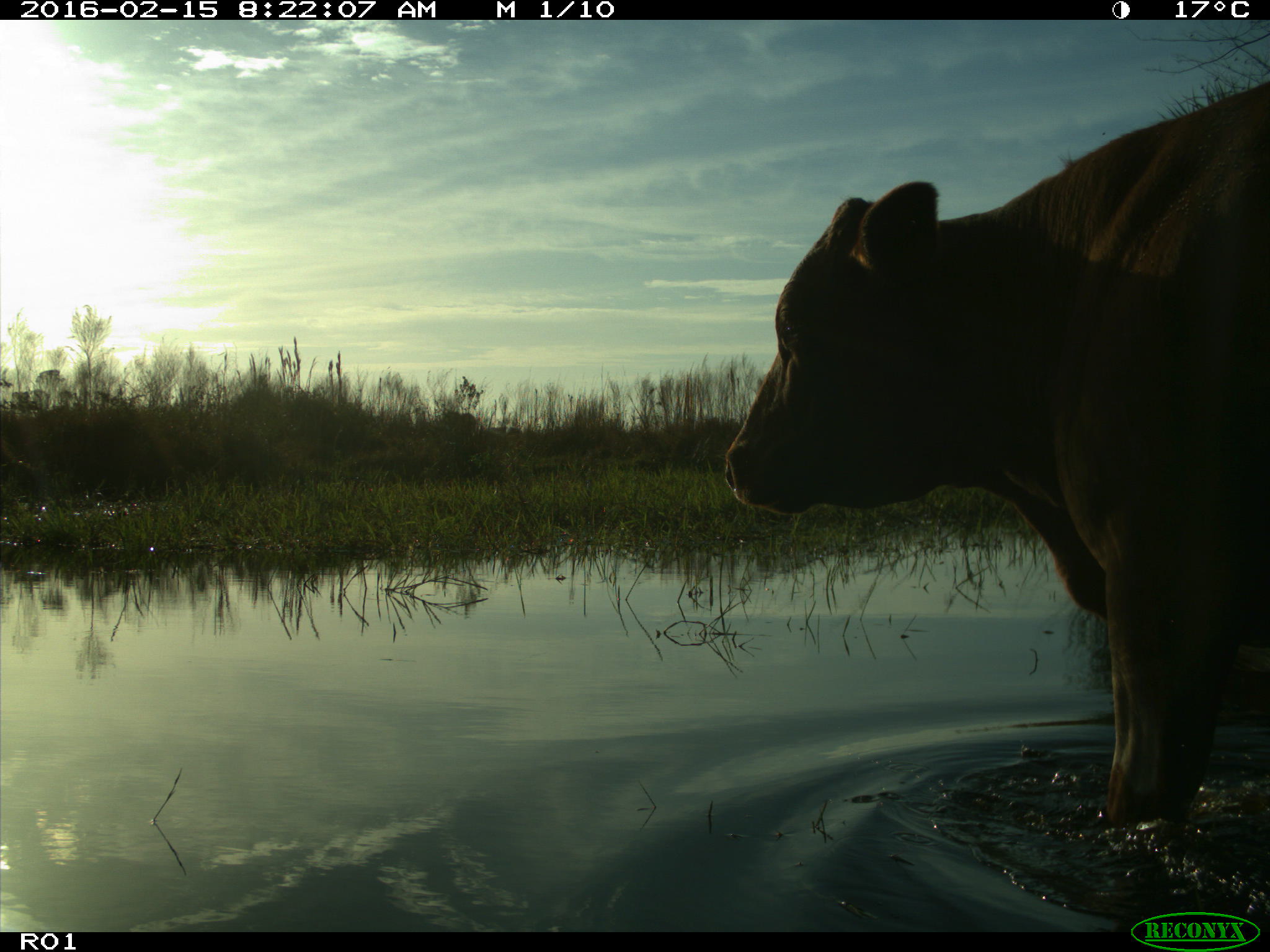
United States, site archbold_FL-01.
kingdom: Animalia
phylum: Chordata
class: Mammalia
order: Artiodactyla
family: Bovidae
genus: Bos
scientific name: Bos taurus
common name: domestic cow